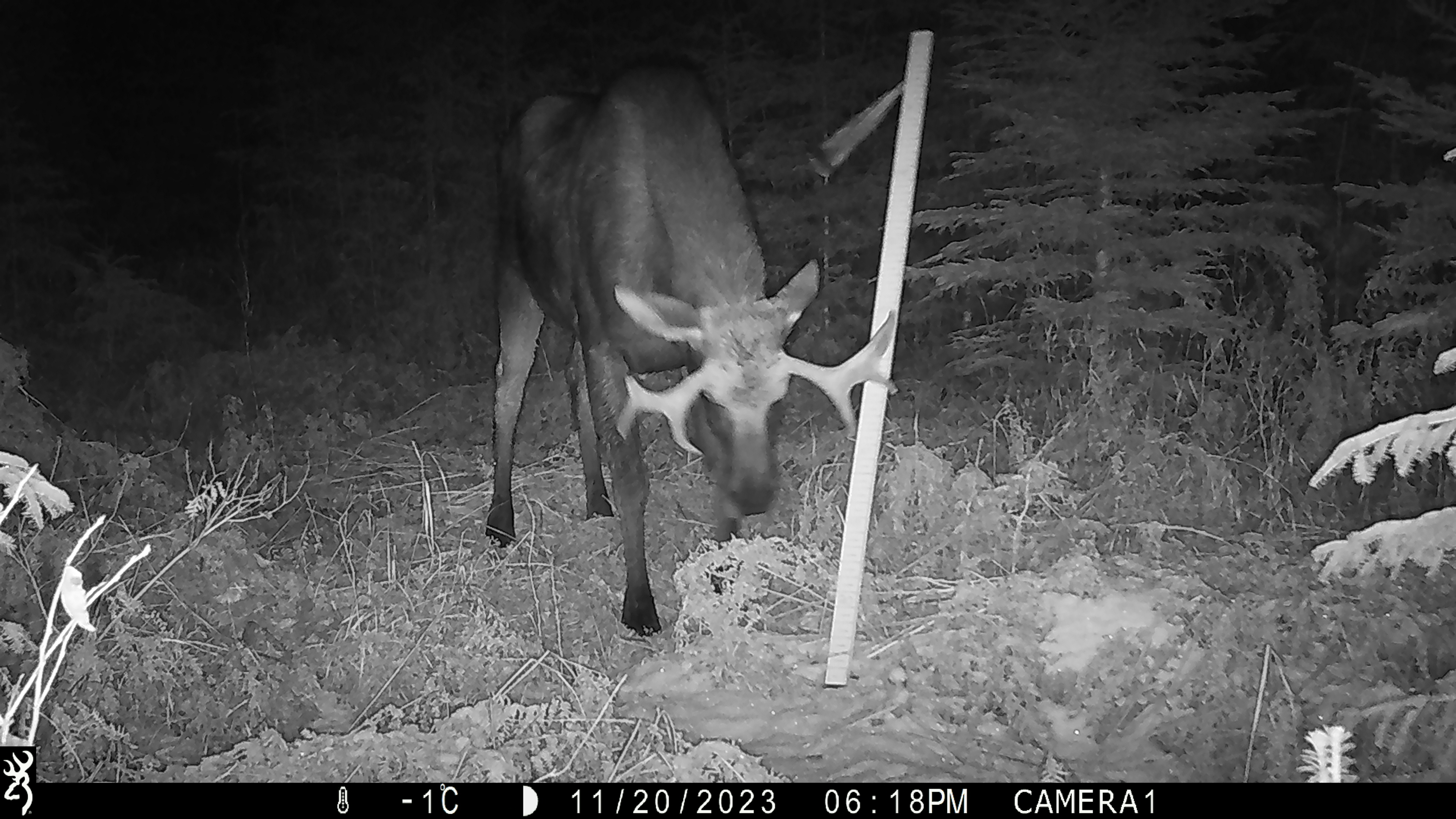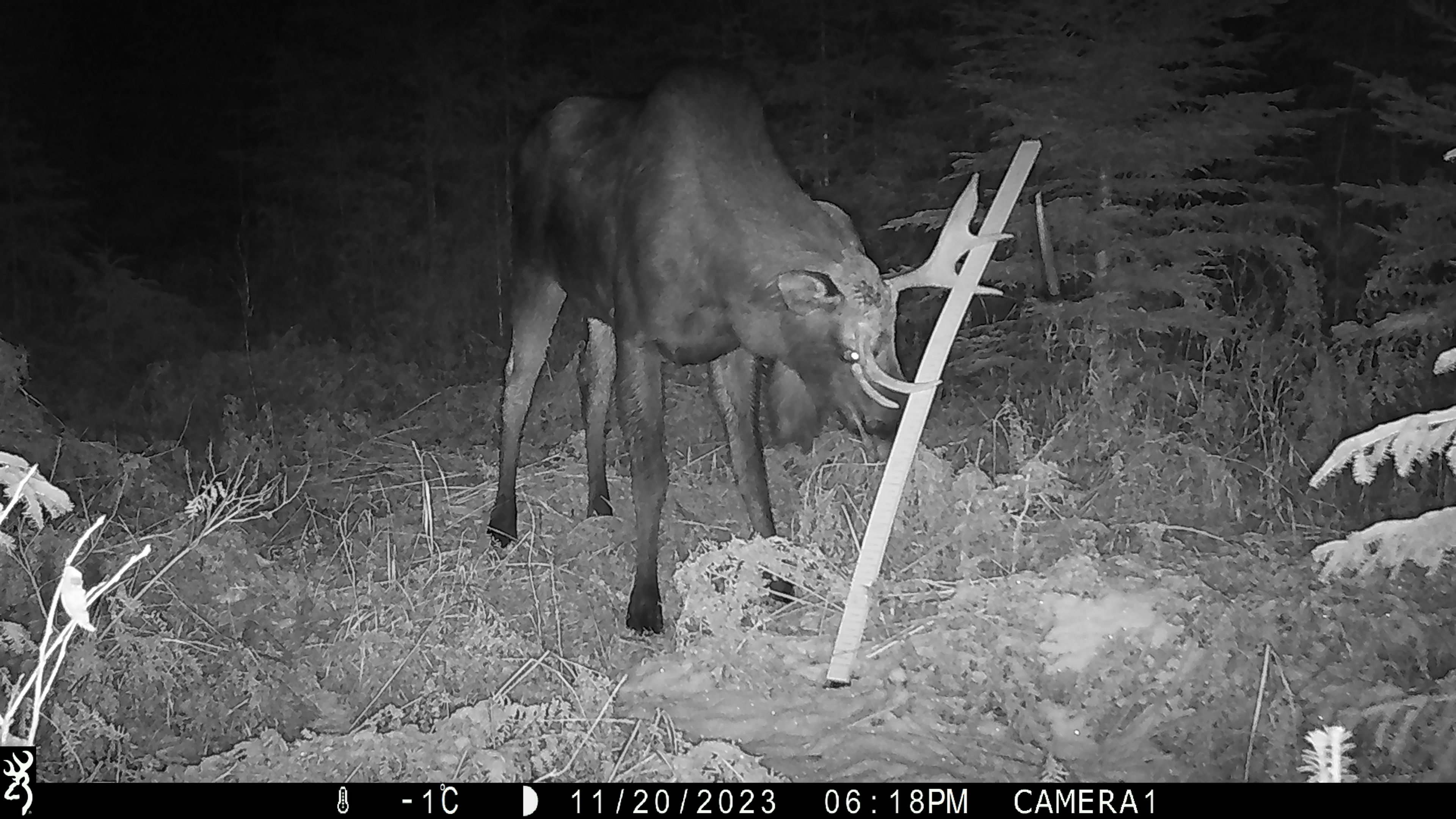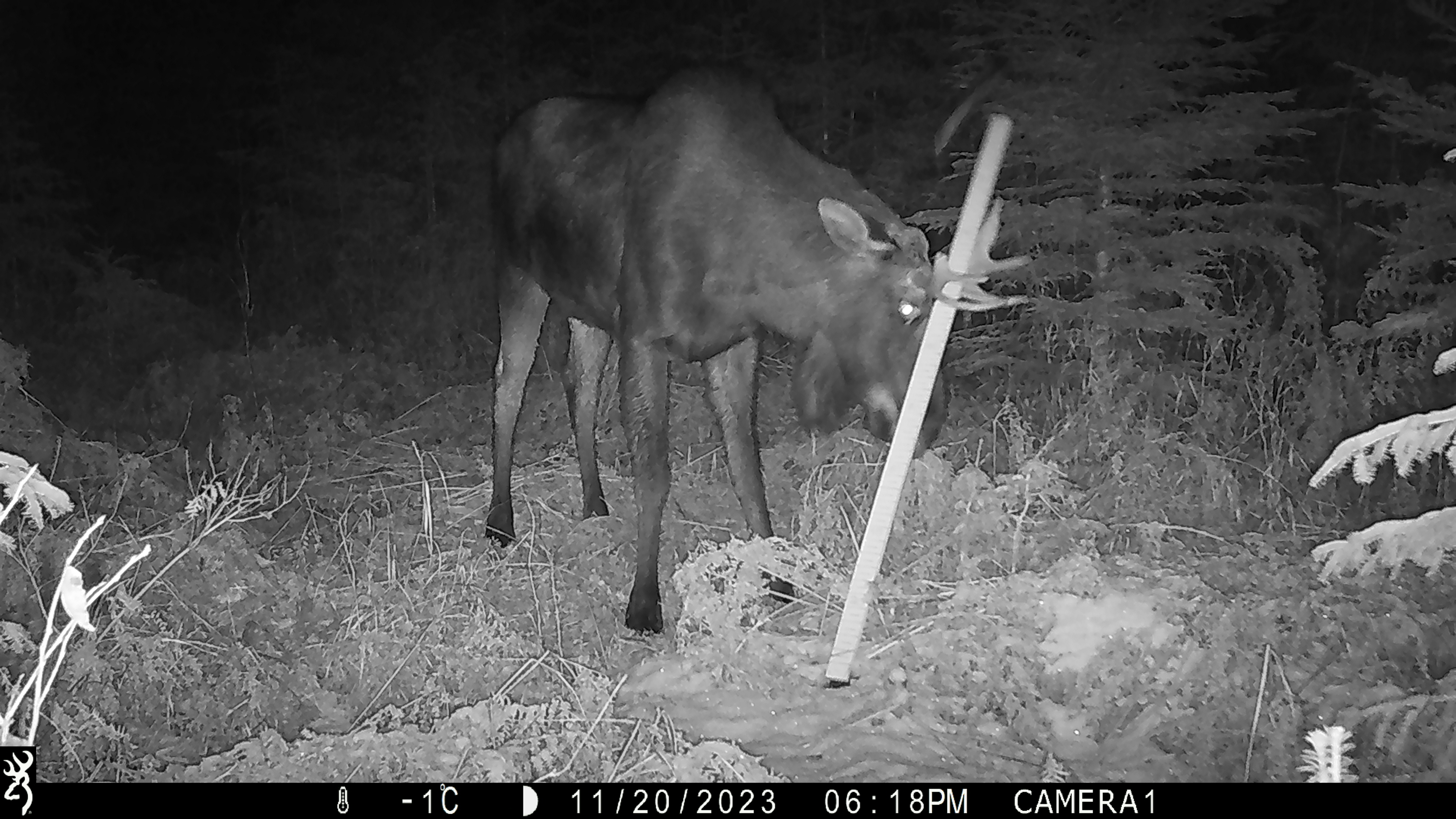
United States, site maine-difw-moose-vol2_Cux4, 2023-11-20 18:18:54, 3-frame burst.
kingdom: Animalia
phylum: Chordata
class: Mammalia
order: Artiodactyla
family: Cervidae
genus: Alces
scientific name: Alces alces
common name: moose